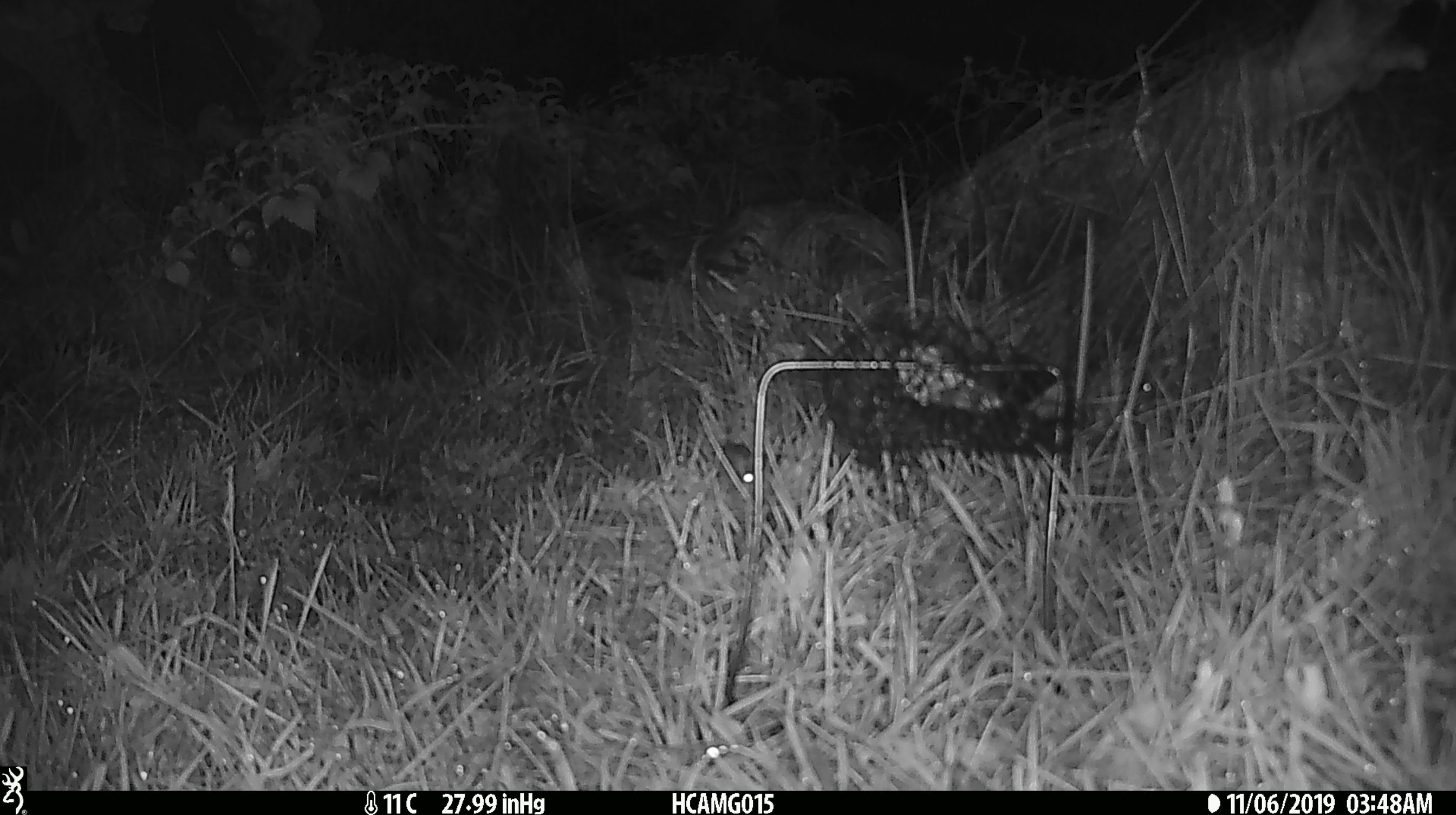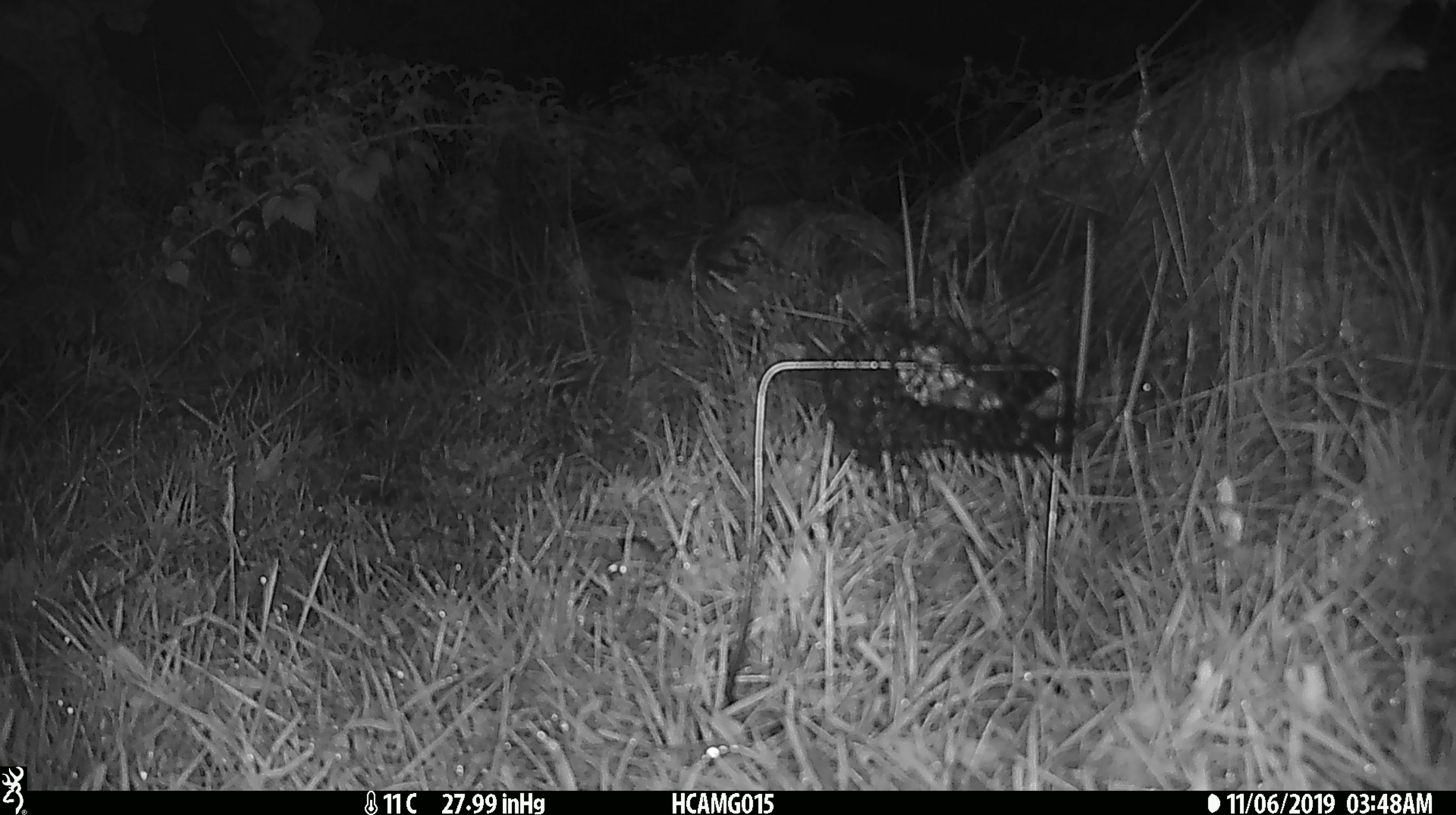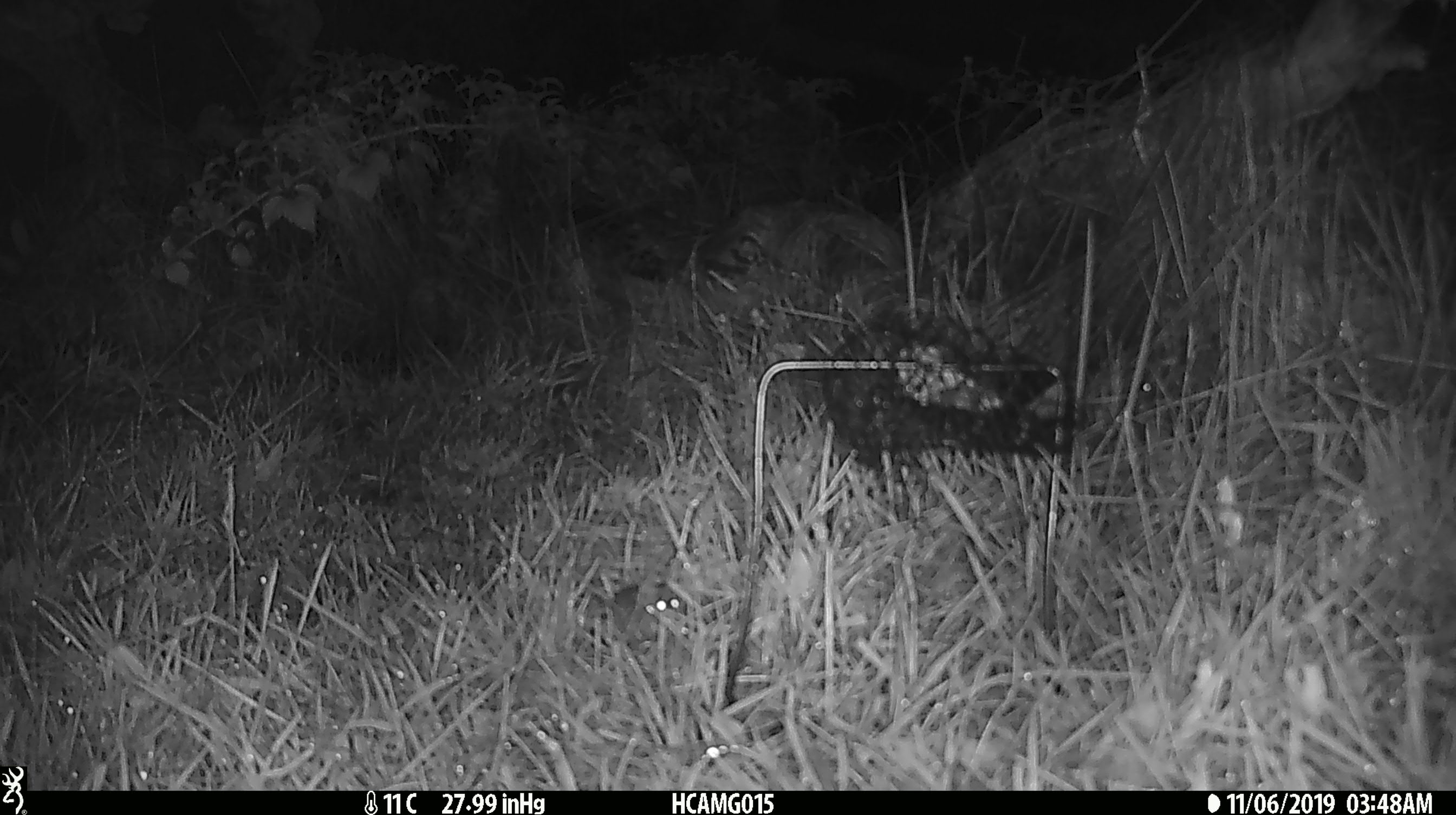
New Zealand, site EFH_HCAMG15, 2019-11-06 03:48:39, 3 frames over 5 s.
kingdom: Animalia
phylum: Chordata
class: Mammalia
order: Rodentia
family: Muridae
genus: Mus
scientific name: Mus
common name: mouse